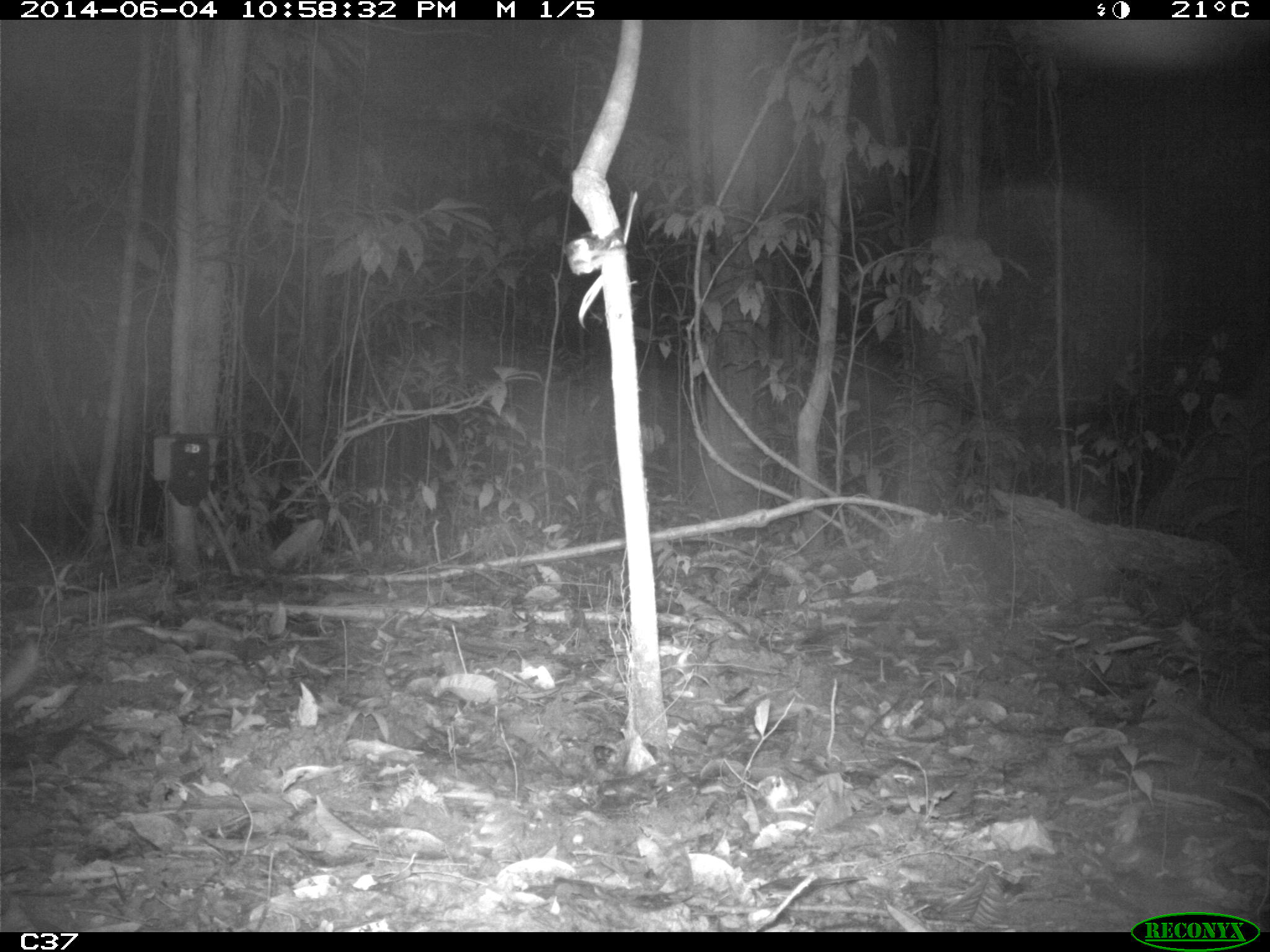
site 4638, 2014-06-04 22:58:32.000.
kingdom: Animalia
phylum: Chordata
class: Mammalia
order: Rodentia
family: Cuniculidae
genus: Cuniculus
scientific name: Cuniculus paca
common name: spotted paca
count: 1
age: adult